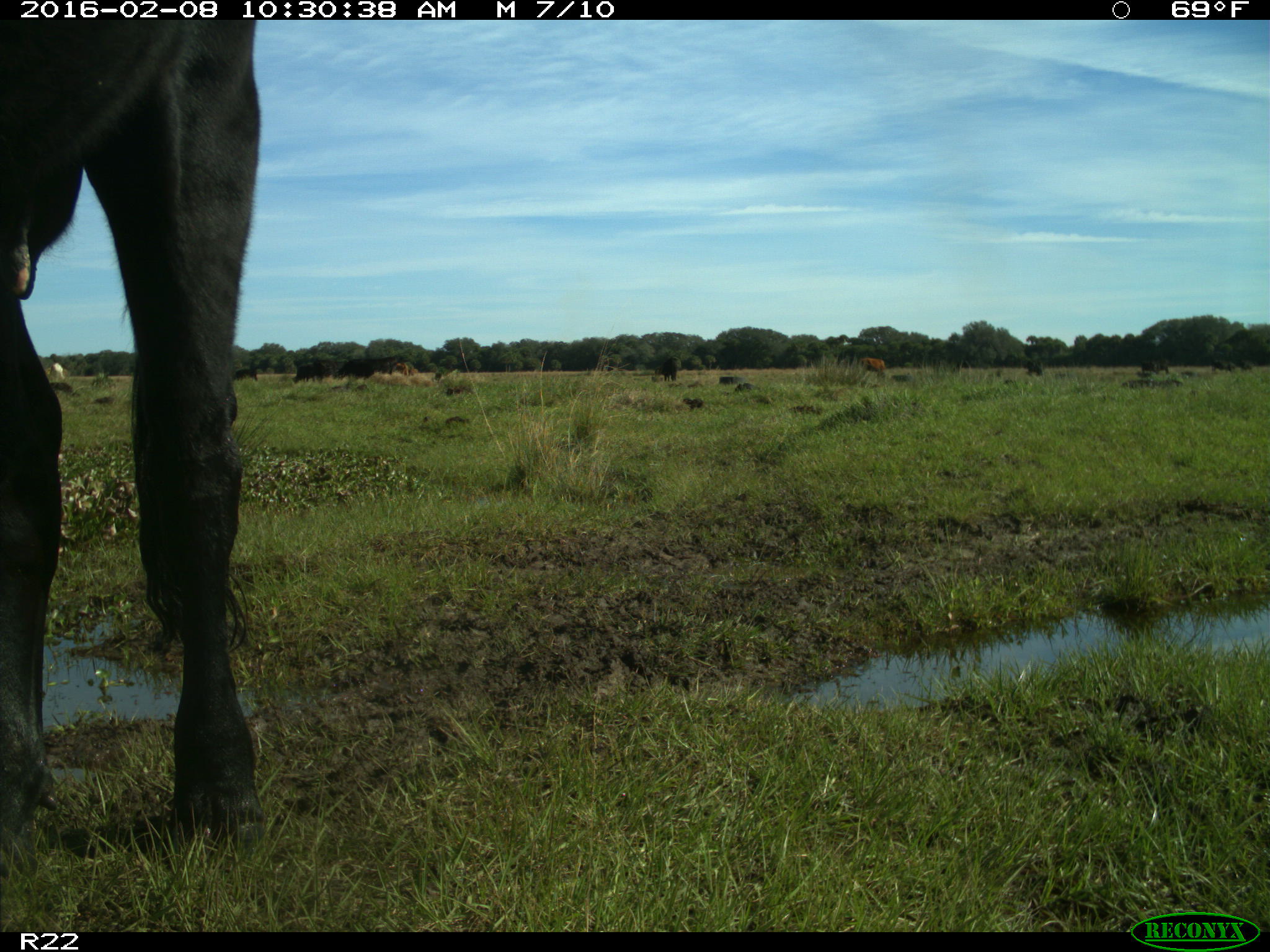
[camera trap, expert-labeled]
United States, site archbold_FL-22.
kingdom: Animalia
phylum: Chordata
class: Mammalia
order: Artiodactyla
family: Bovidae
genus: Bos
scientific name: Bos taurus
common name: domestic cow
Bos taurus (domestic cow).